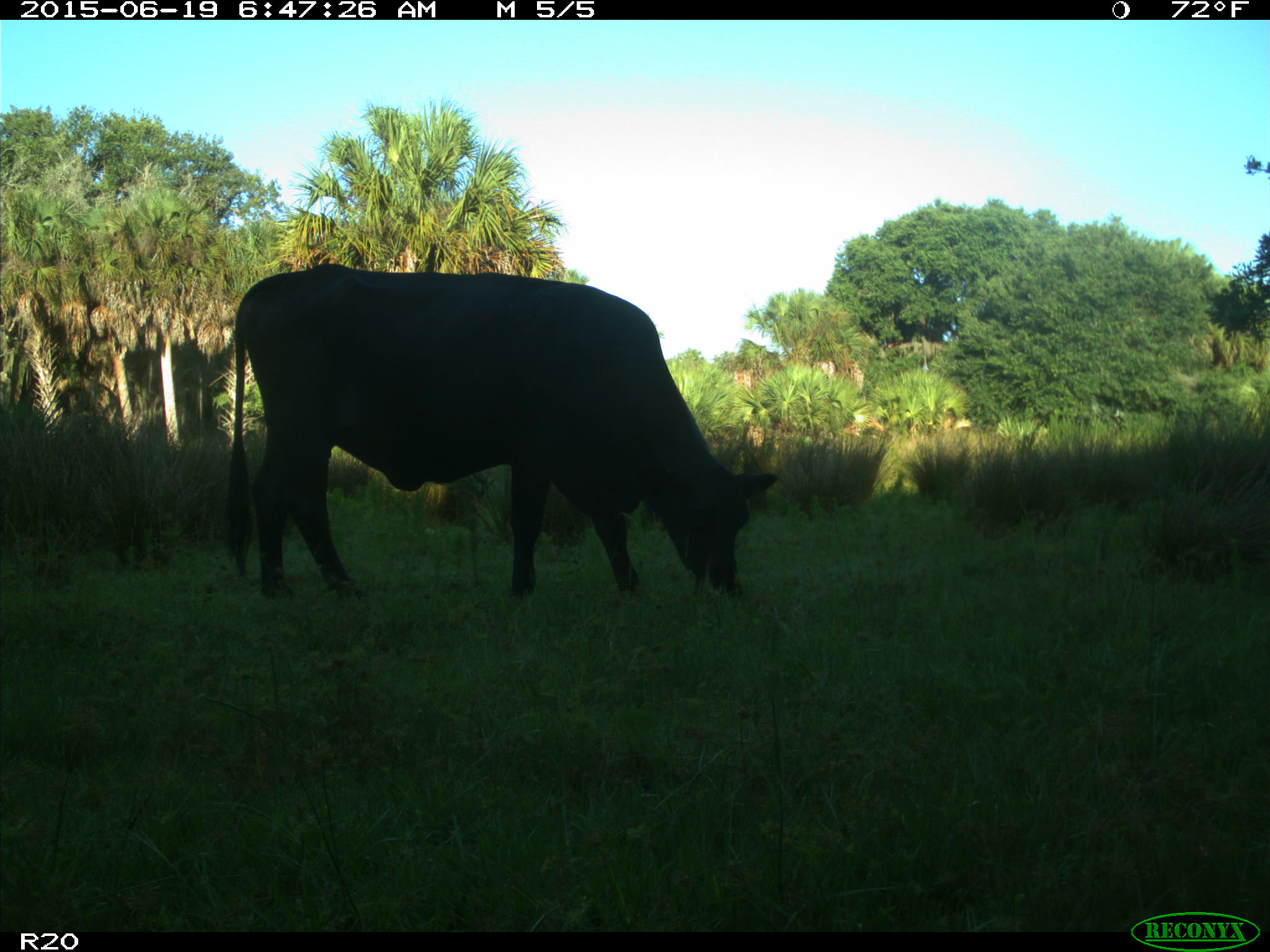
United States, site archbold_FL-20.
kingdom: Animalia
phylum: Chordata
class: Mammalia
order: Artiodactyla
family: Bovidae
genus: Bos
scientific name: Bos taurus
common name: domestic cow